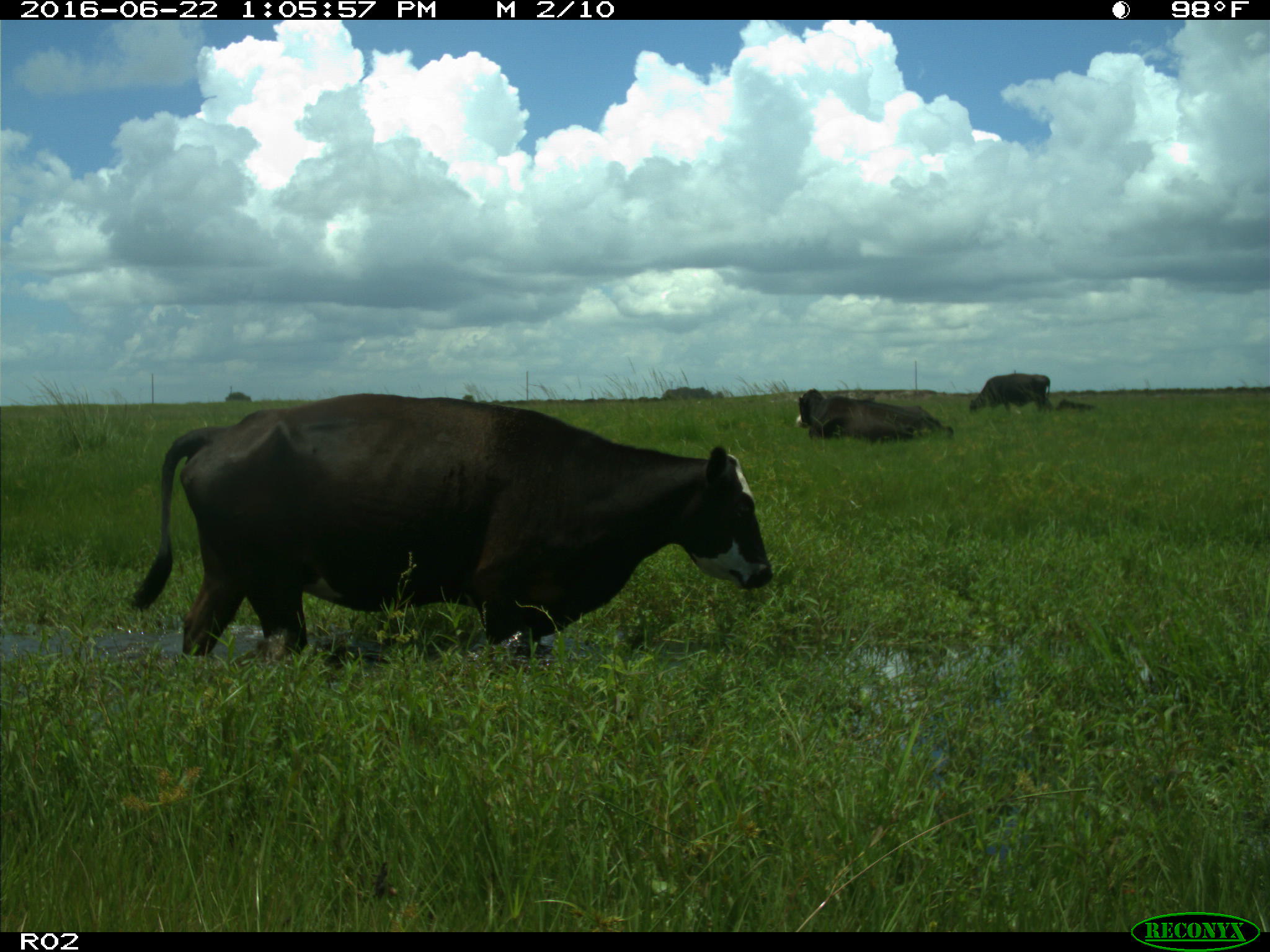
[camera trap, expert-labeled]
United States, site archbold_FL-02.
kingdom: Animalia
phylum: Chordata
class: Mammalia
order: Artiodactyla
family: Bovidae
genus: Bos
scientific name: Bos taurus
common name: domestic cow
Bos taurus (domestic cow).